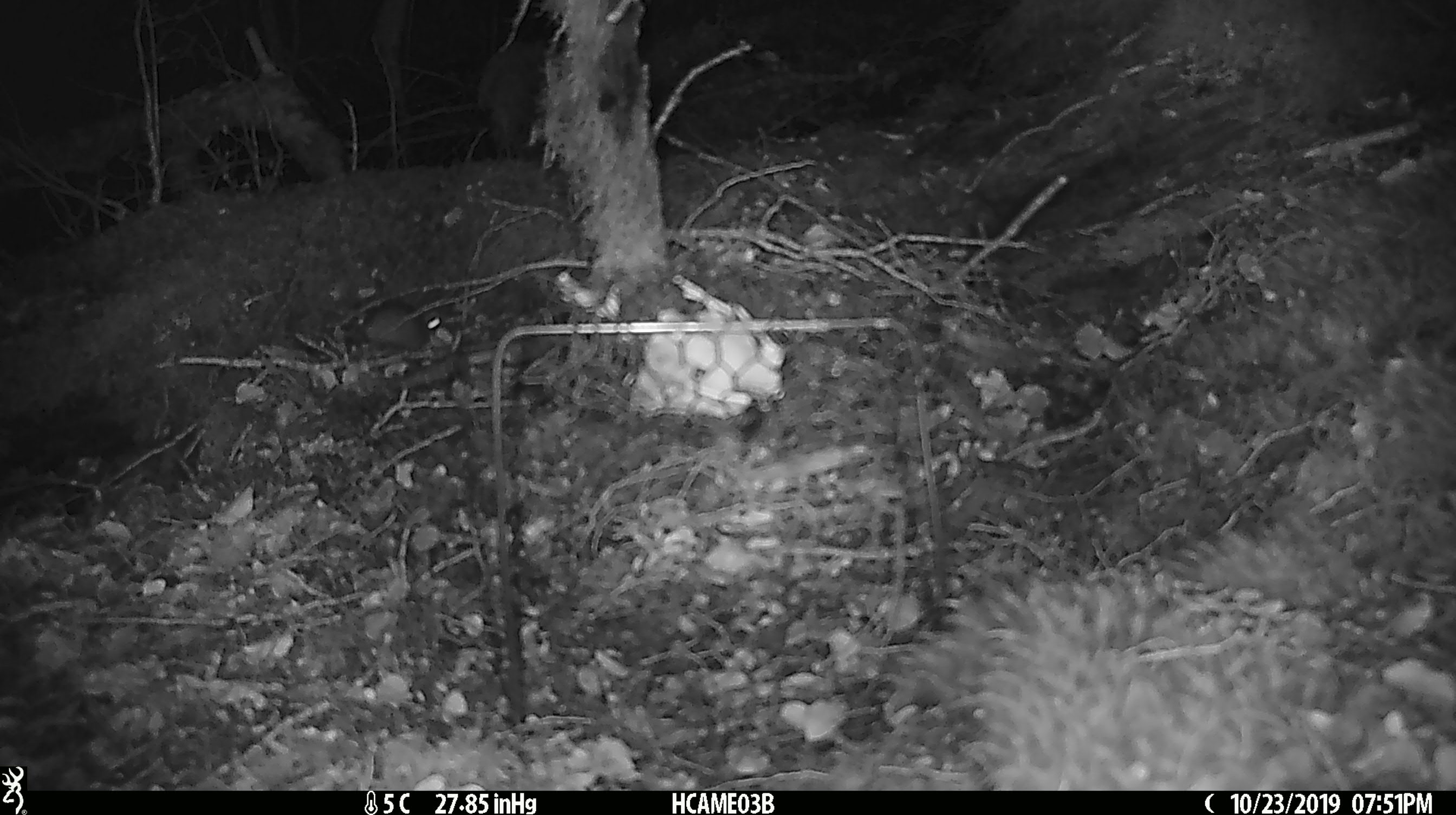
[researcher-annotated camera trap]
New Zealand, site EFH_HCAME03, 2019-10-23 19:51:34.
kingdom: Animalia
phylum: Chordata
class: Mammalia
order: Rodentia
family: Muridae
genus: Mus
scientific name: Mus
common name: mouse